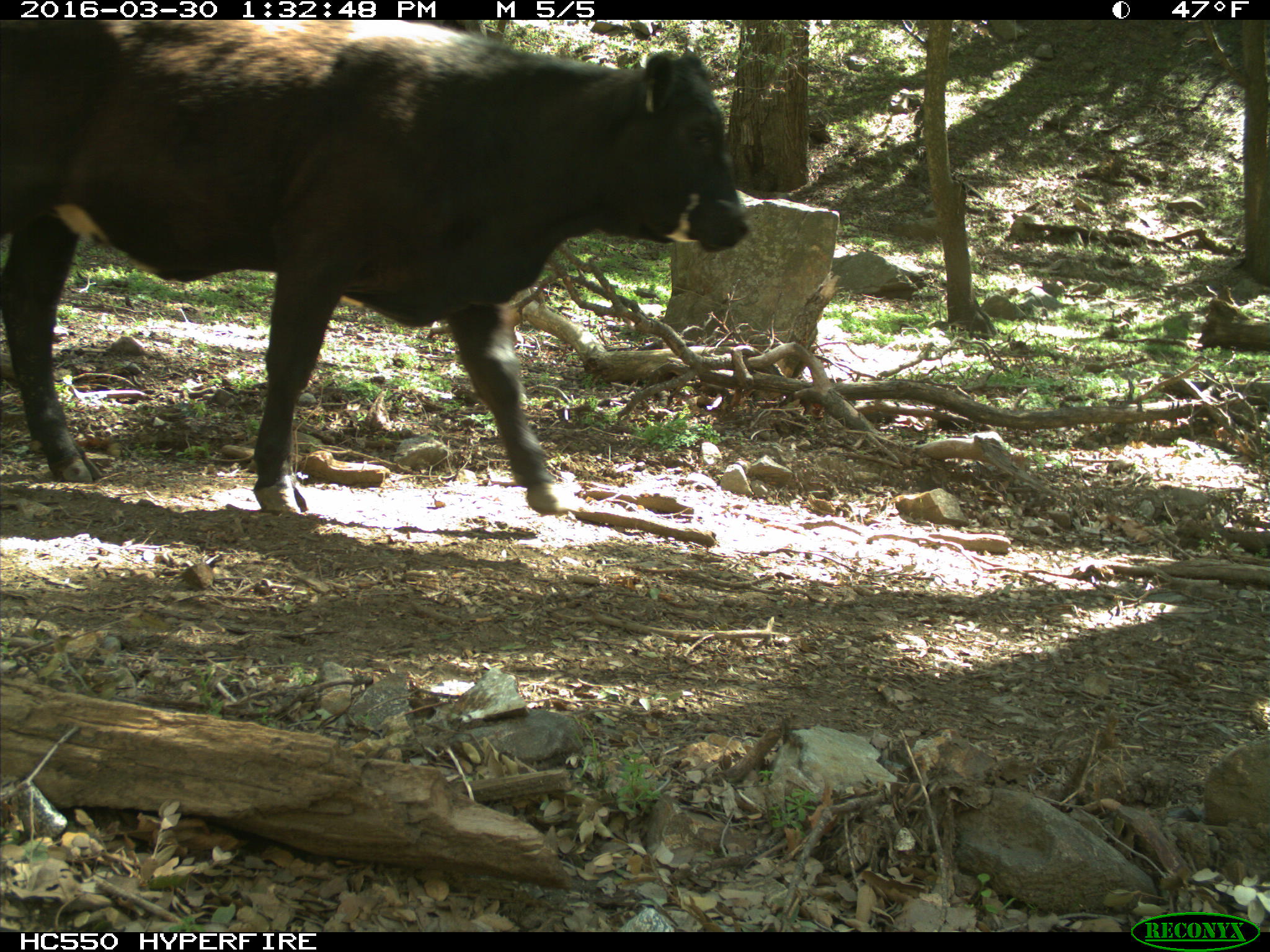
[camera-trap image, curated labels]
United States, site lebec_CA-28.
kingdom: Animalia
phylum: Chordata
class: Mammalia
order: Artiodactyla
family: Bovidae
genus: Bos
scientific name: Bos taurus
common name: domestic cow